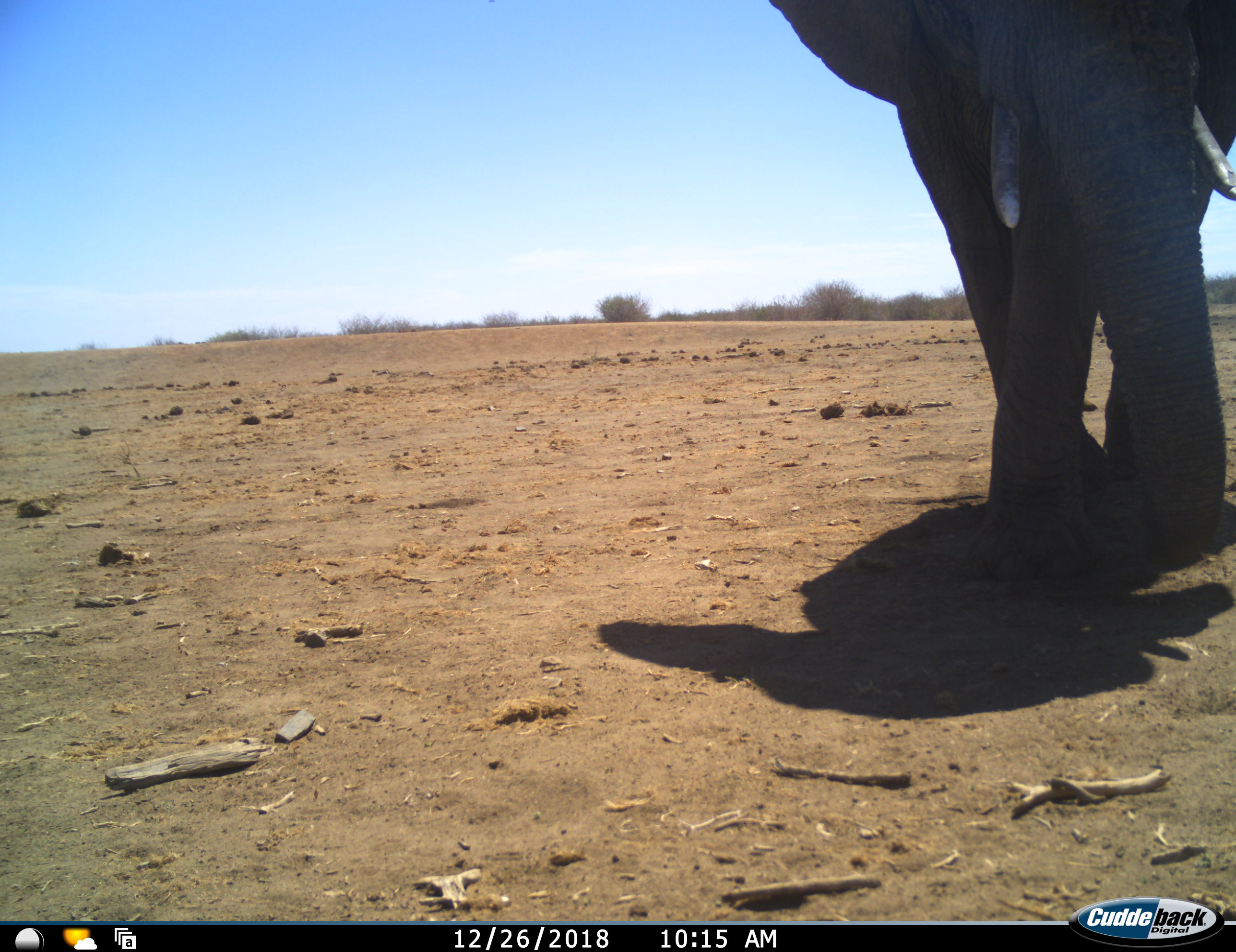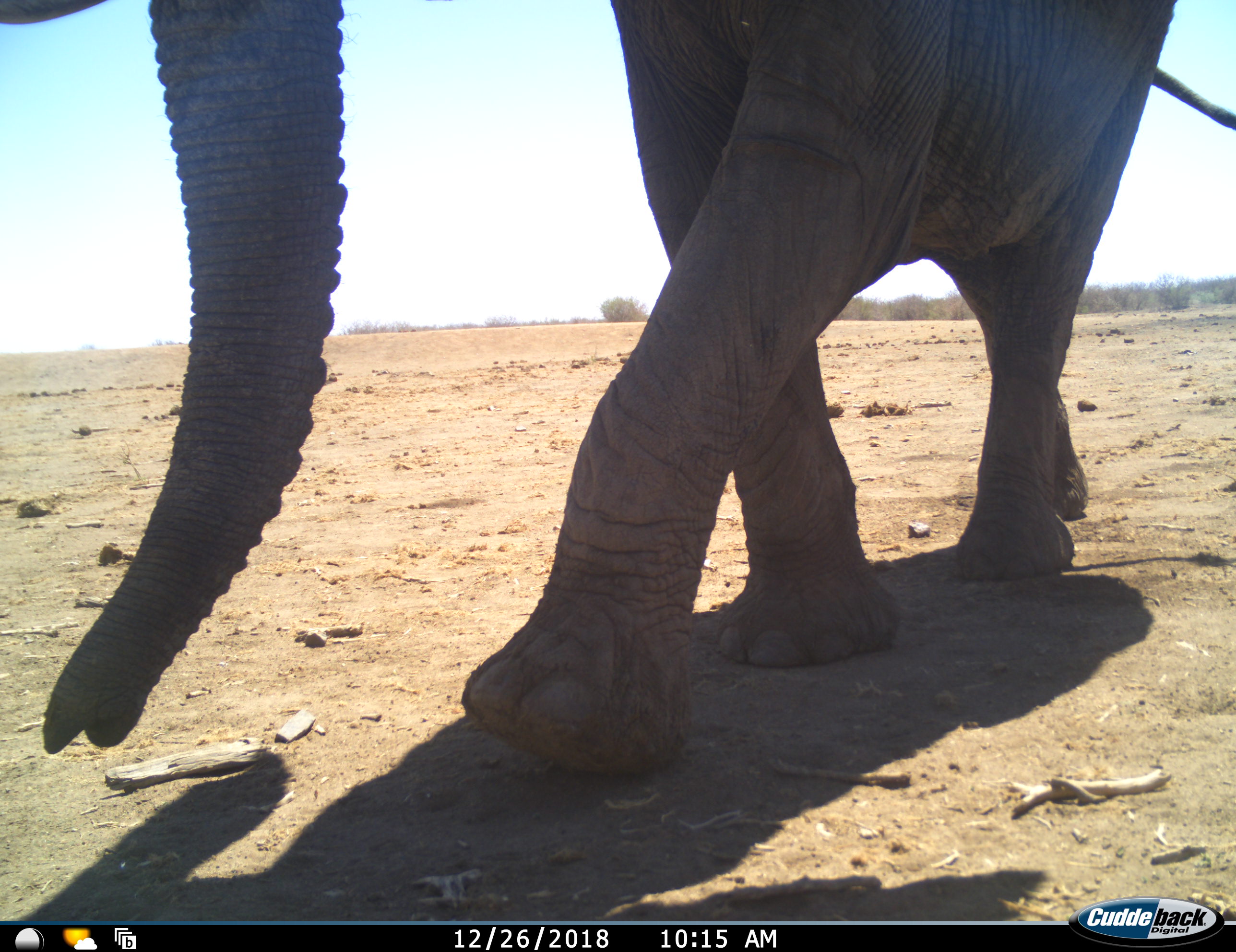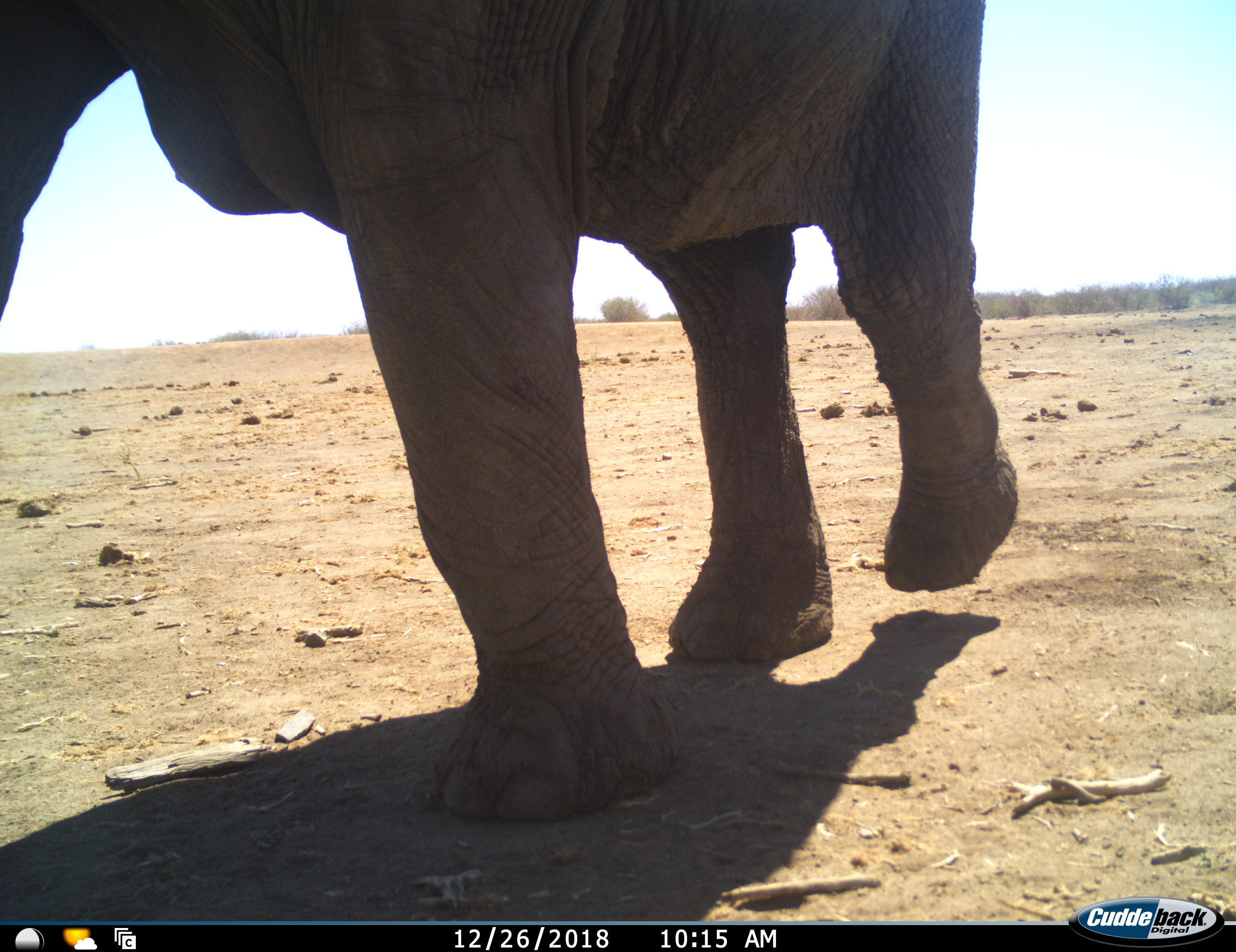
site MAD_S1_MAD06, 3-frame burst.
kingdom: Animalia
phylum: Chordata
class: Mammalia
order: Proboscidea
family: Elephantidae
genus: Loxodonta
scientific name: Loxodonta africana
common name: african bush elephant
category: elephant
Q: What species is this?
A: Elephant (african bush elephant) (Loxodonta africana).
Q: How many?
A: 1.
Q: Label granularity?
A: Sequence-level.